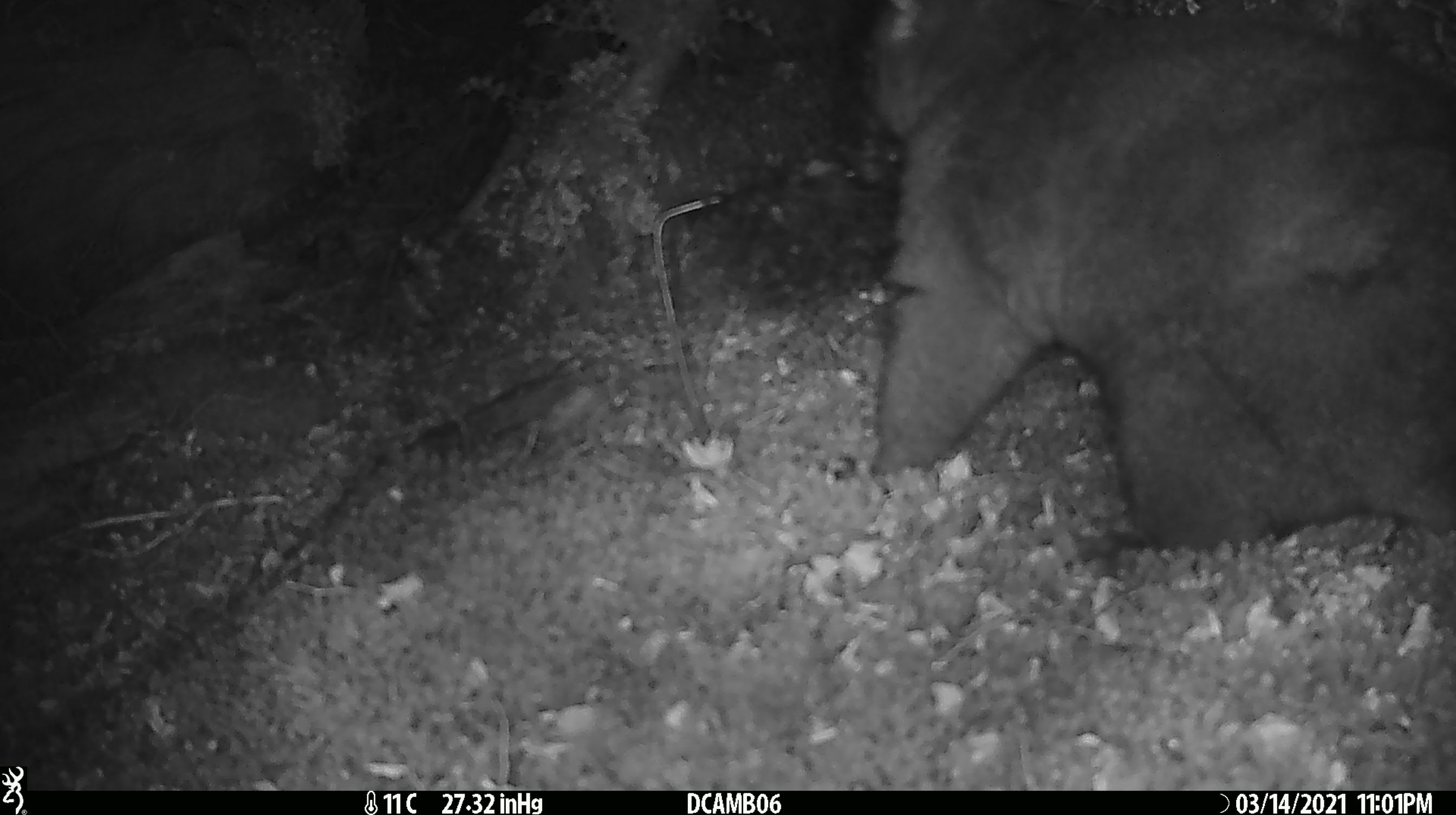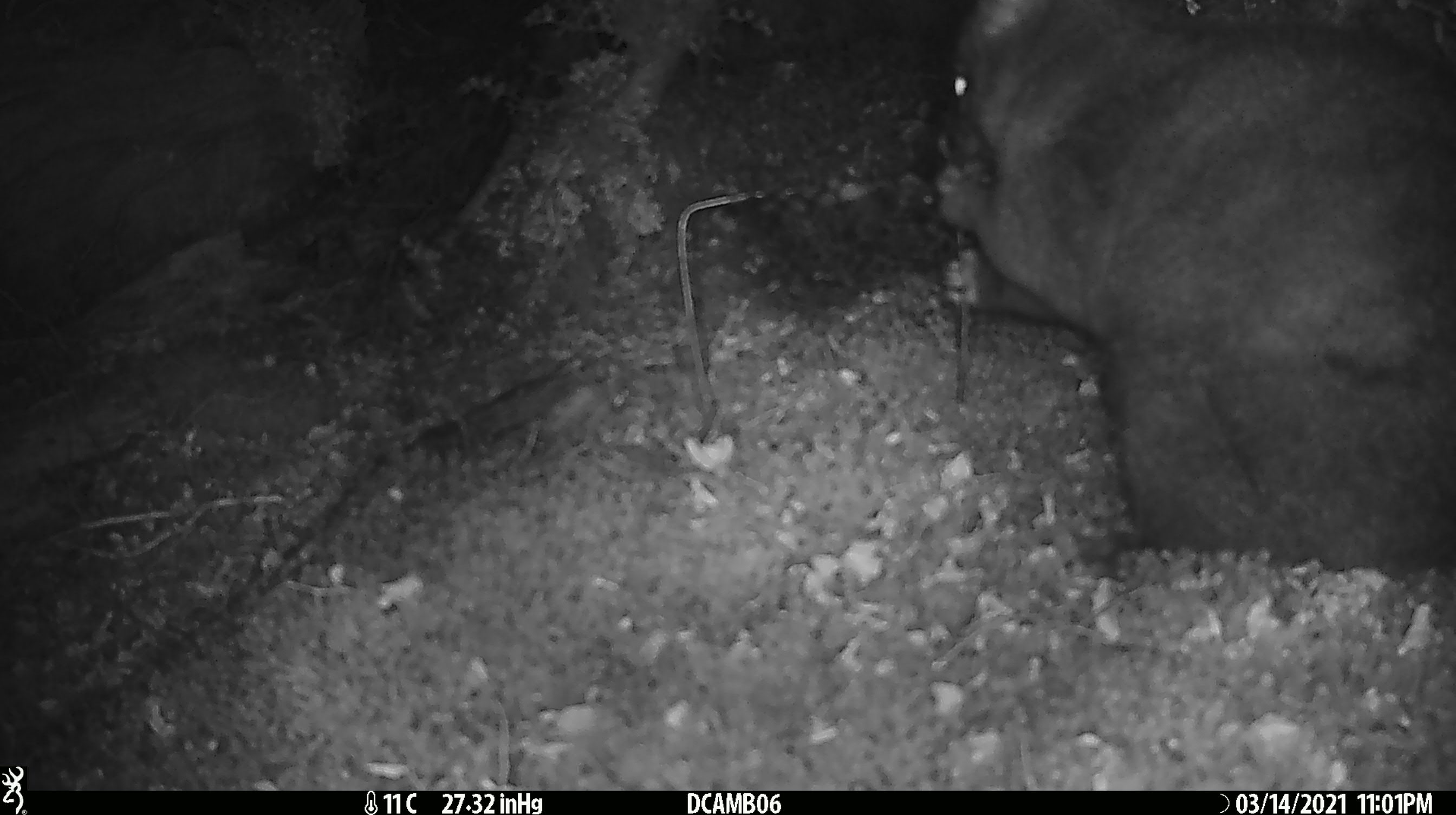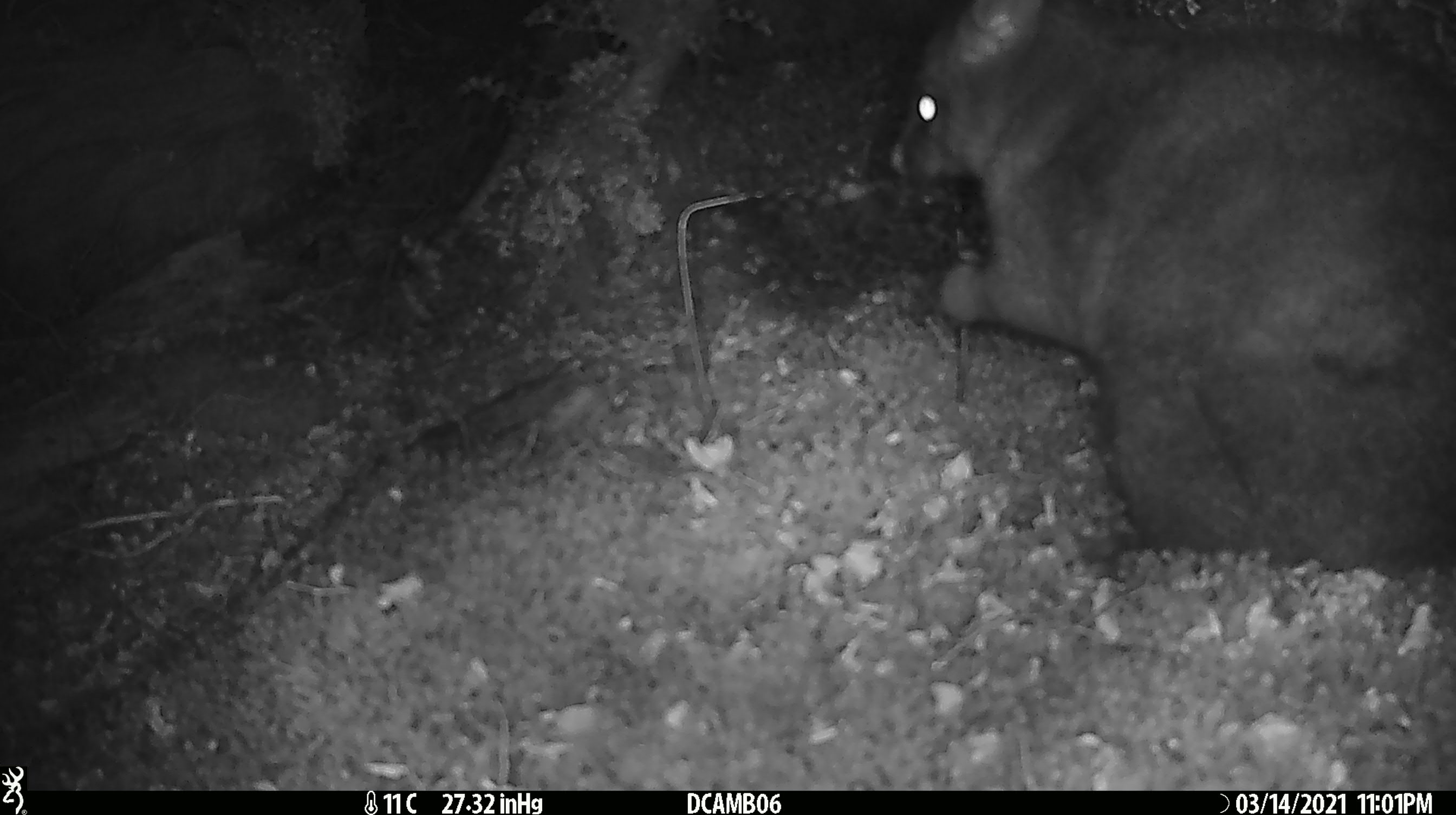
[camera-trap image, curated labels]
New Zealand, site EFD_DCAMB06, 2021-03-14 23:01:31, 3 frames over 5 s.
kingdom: Animalia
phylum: Chordata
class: Mammalia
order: Diprotodontia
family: Phalangeridae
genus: Trichosurus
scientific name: Trichosurus vulpecula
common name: common brushtail possum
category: possum